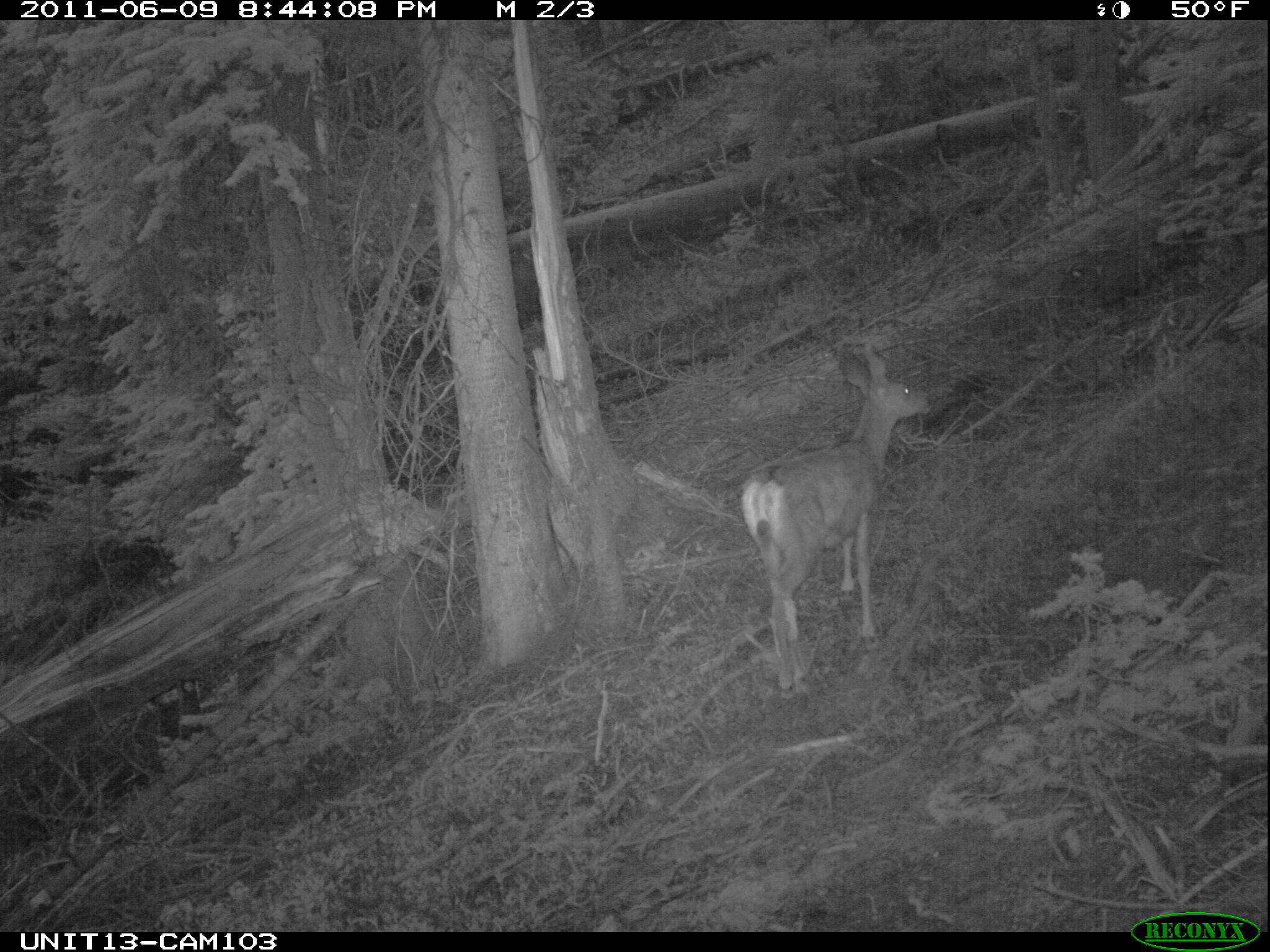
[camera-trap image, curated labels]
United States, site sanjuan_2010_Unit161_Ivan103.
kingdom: Animalia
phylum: Chordata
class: Mammalia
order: Artiodactyla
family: Cervidae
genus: Odocoileus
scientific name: Odocoileus hemionus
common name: mule deer